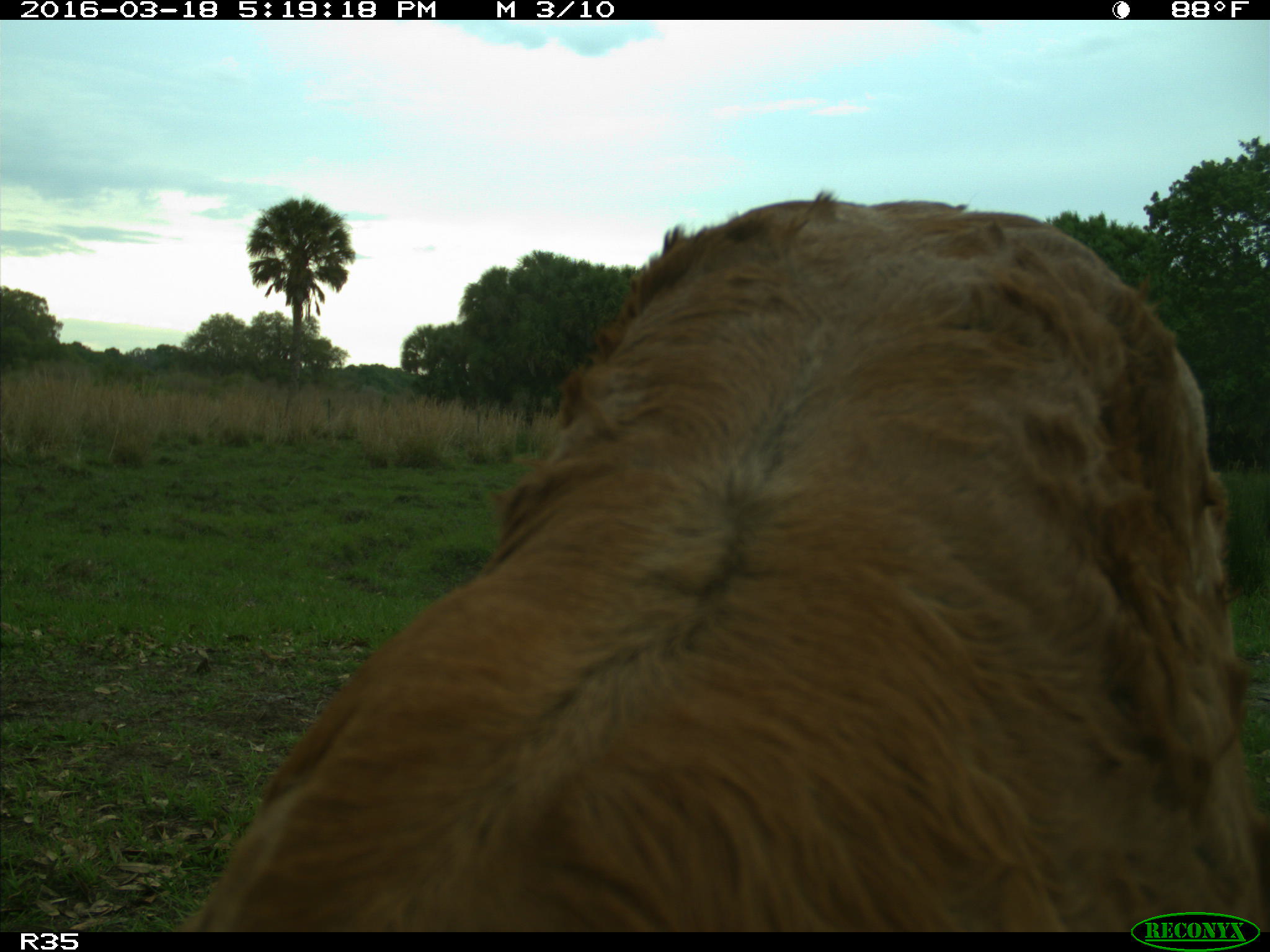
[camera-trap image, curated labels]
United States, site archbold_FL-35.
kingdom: Animalia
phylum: Chordata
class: Mammalia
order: Artiodactyla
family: Bovidae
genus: Bos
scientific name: Bos taurus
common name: domestic cow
Bos taurus (domestic cow).